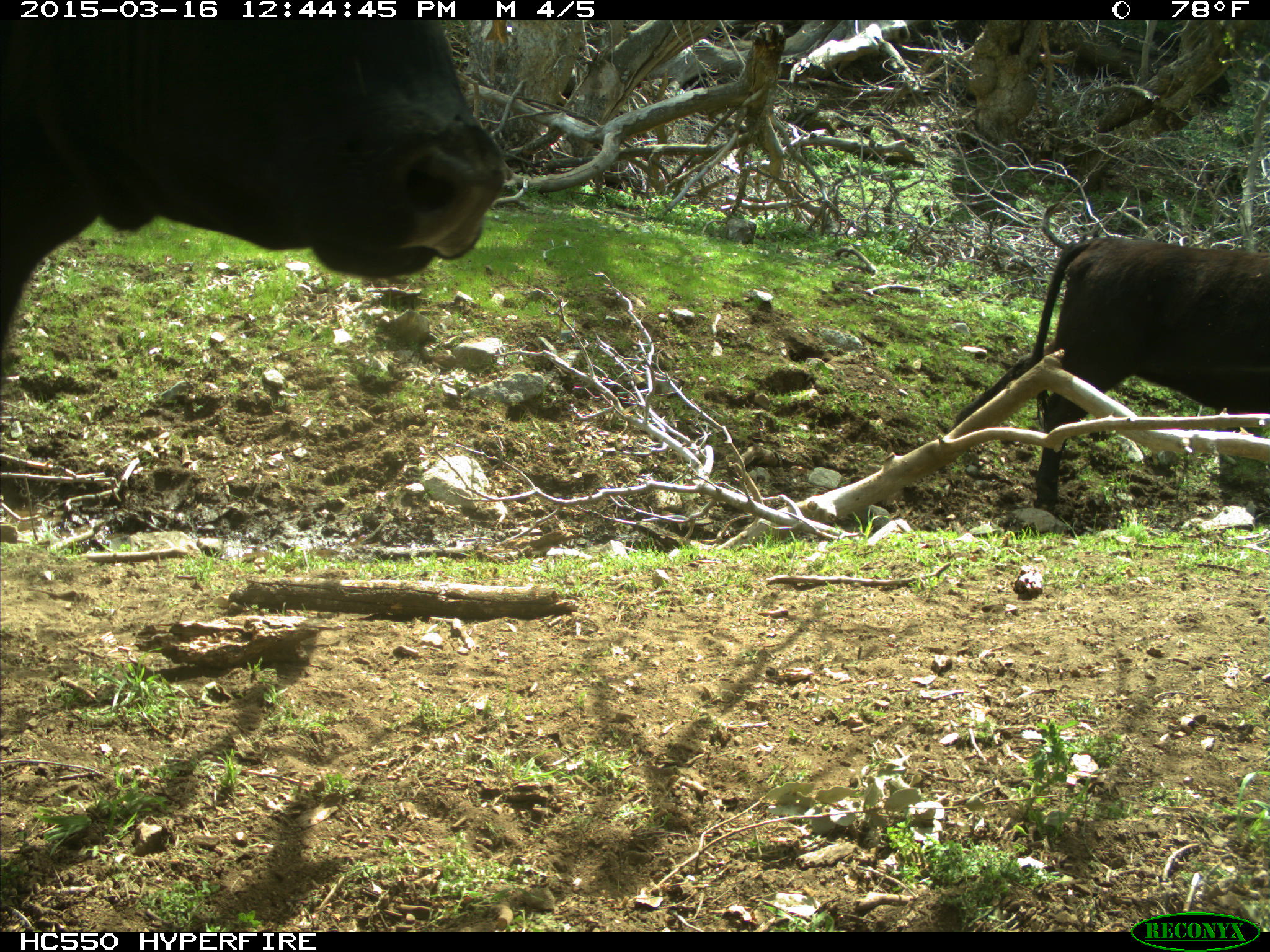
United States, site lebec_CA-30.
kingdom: Animalia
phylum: Chordata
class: Mammalia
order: Artiodactyla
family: Bovidae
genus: Bos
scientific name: Bos taurus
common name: domestic cow